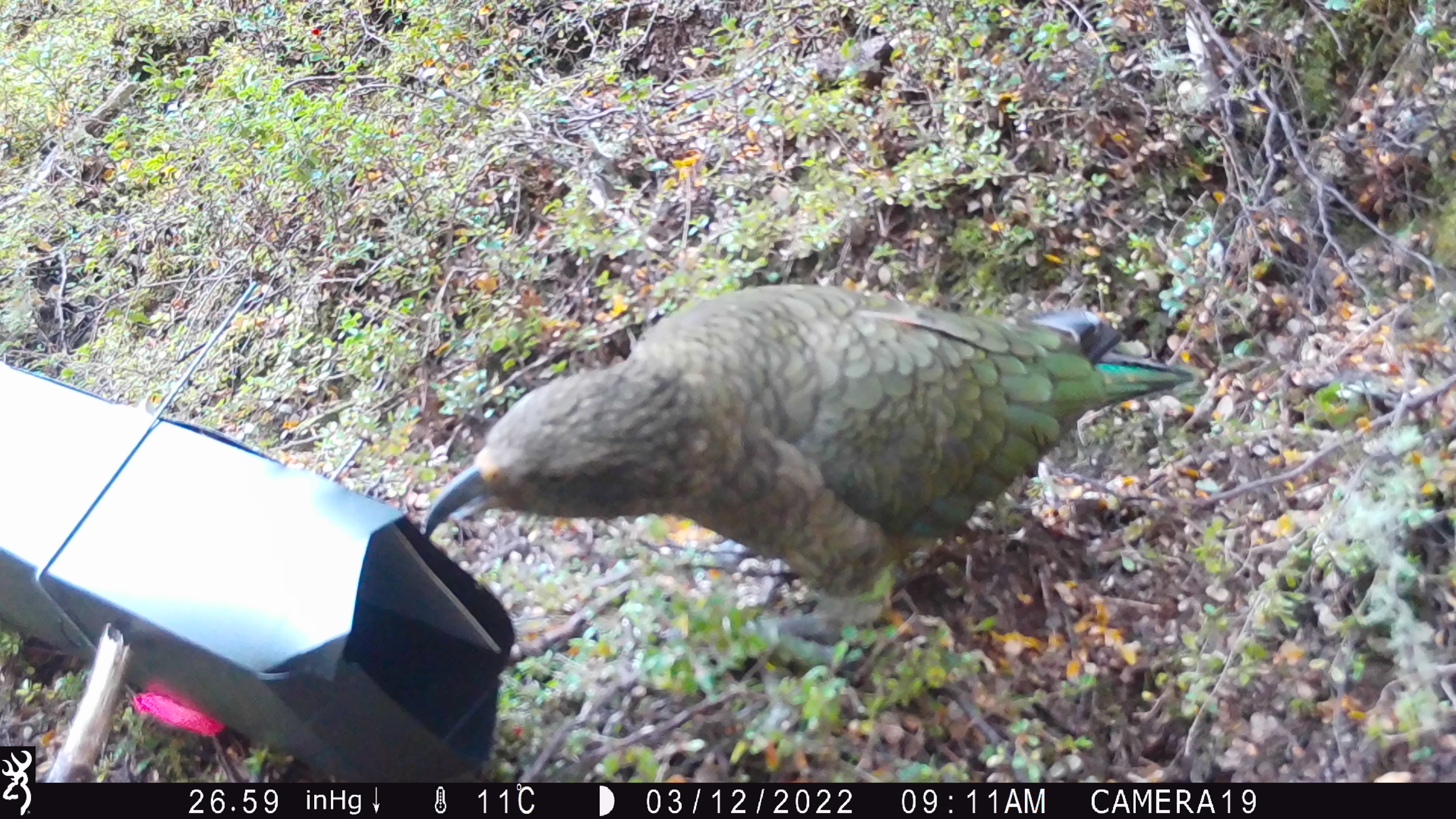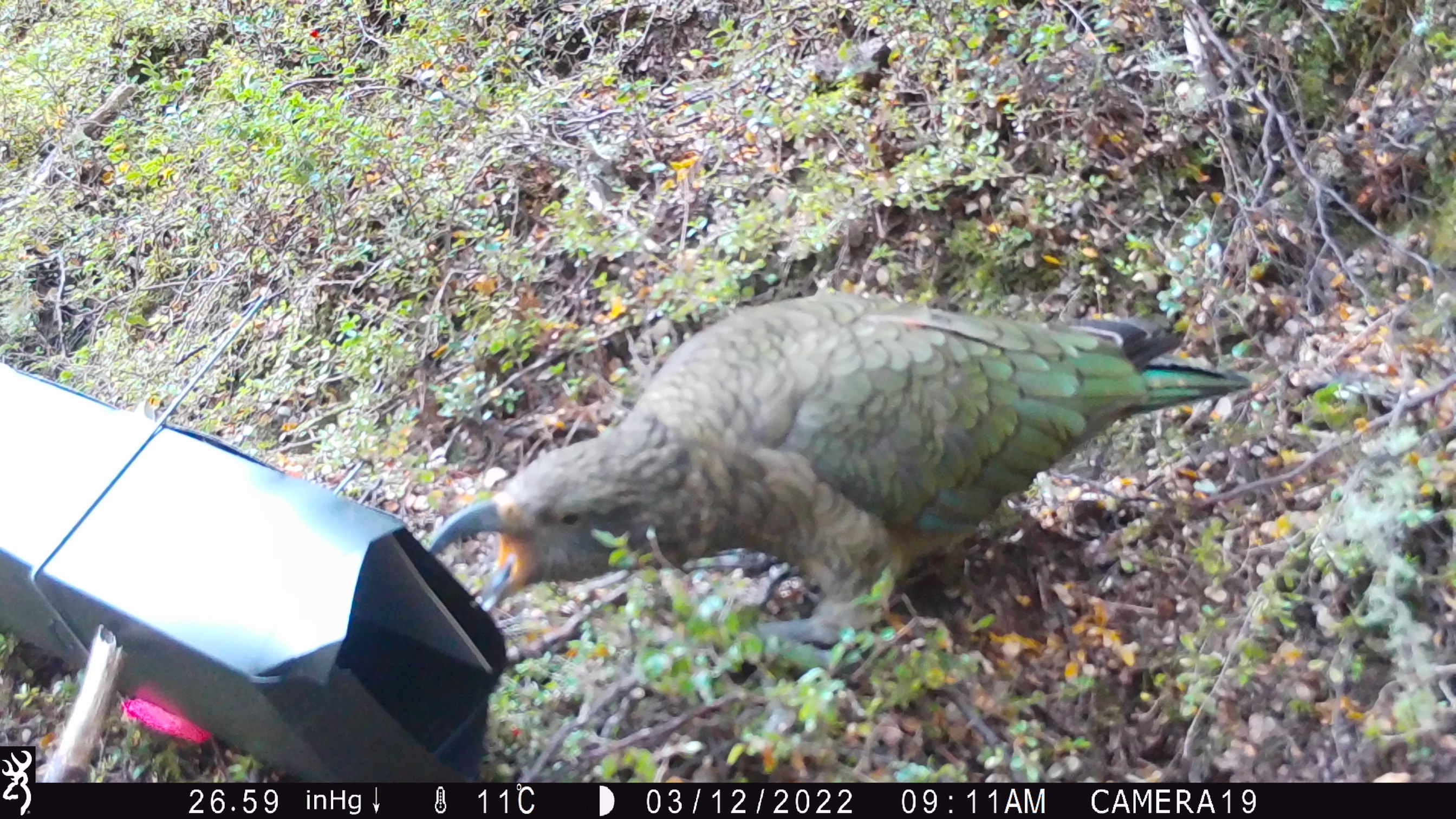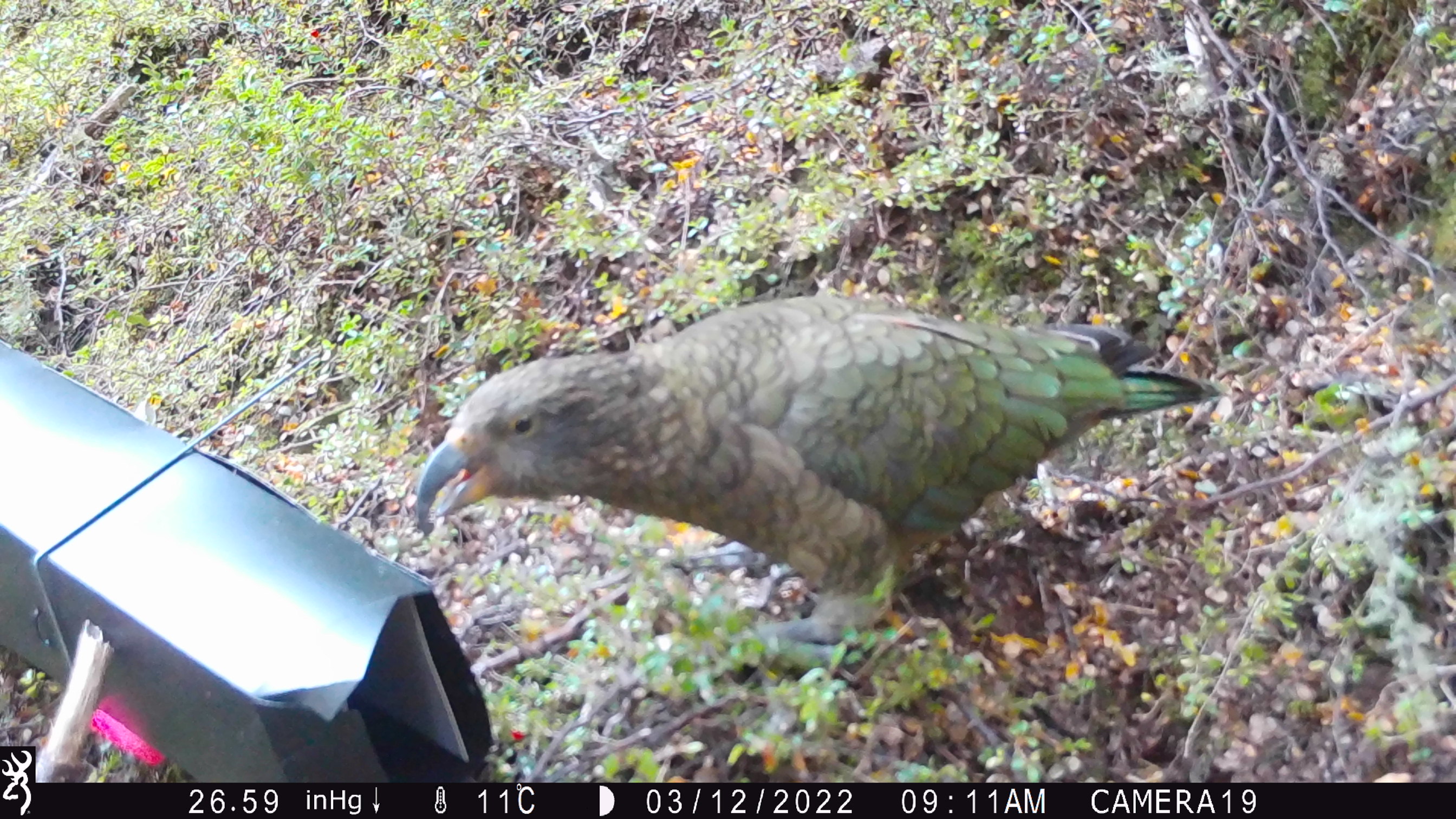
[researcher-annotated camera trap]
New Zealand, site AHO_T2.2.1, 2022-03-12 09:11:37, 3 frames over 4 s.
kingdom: Animalia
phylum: Chordata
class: Aves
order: Psittaciformes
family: Strigopidae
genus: Nestor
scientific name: Nestor notabilis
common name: kea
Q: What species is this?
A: Kea (Nestor notabilis).